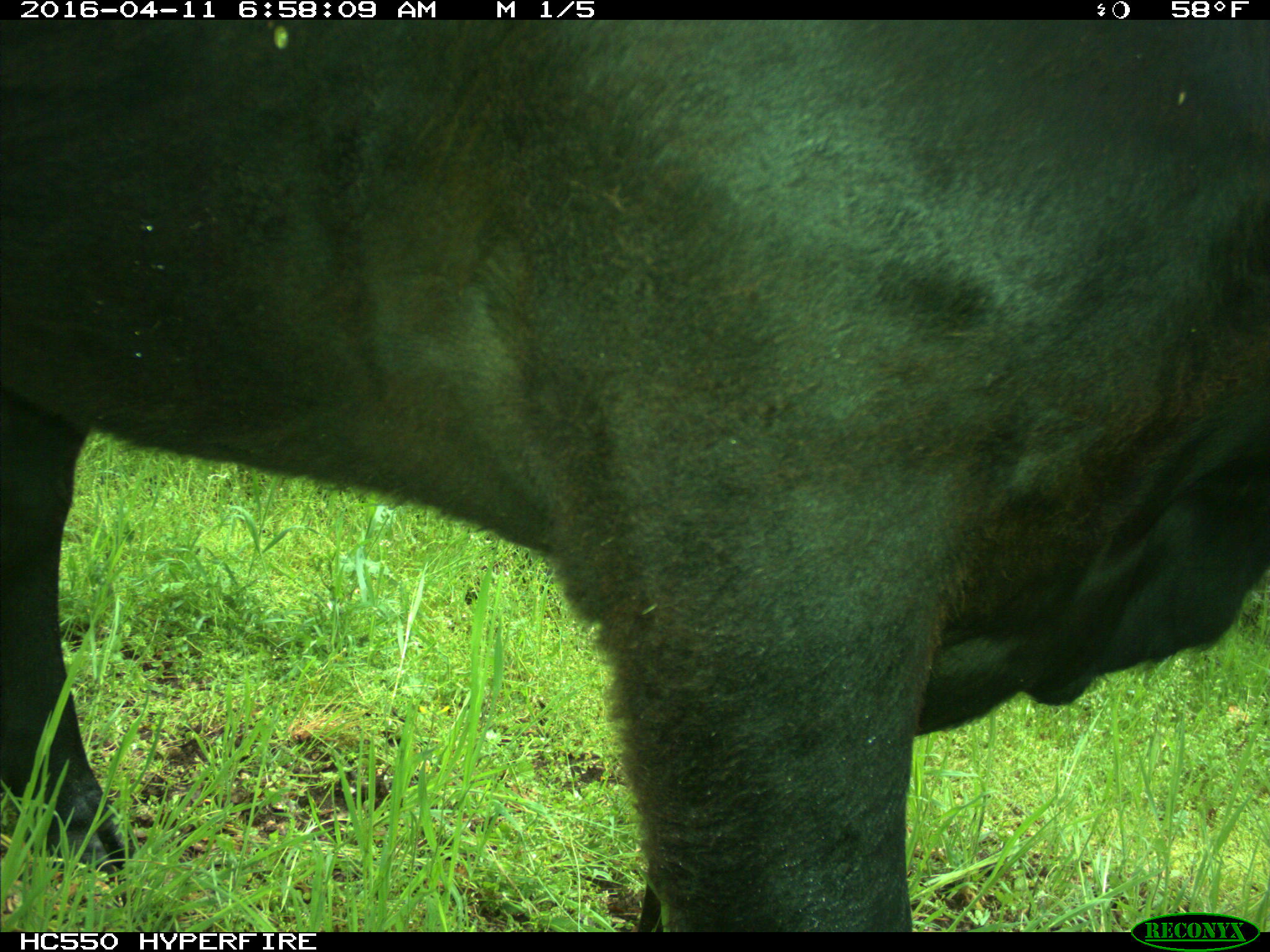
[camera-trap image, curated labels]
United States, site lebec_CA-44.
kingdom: Animalia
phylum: Chordata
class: Mammalia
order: Artiodactyla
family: Bovidae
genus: Bos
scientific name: Bos taurus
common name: domestic cow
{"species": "Bos taurus (domestic cow)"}